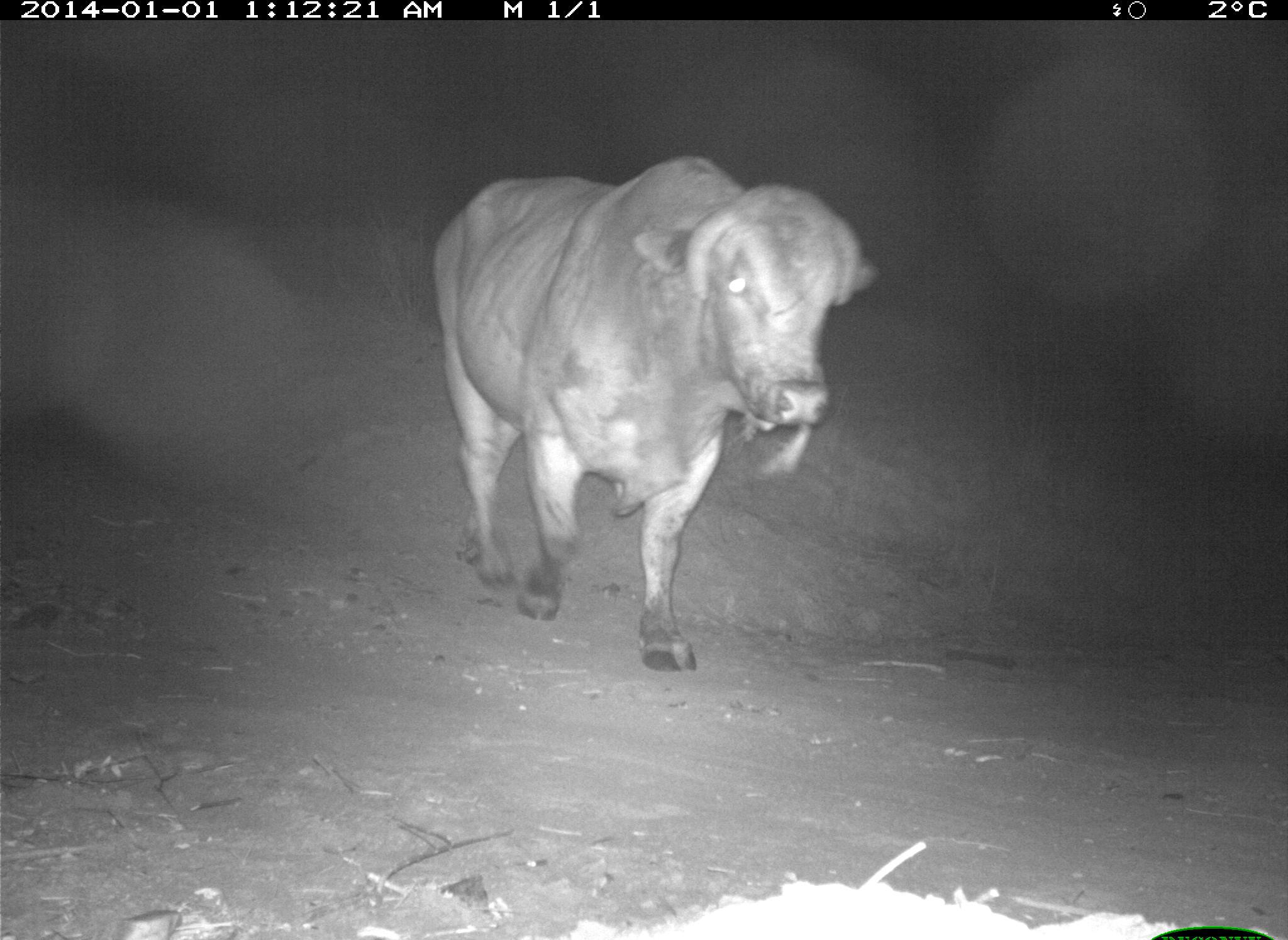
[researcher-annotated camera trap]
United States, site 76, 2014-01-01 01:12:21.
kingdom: Animalia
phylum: Chordata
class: Mammalia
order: Artiodactyla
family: Bovidae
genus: Bos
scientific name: Bos taurus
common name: cow